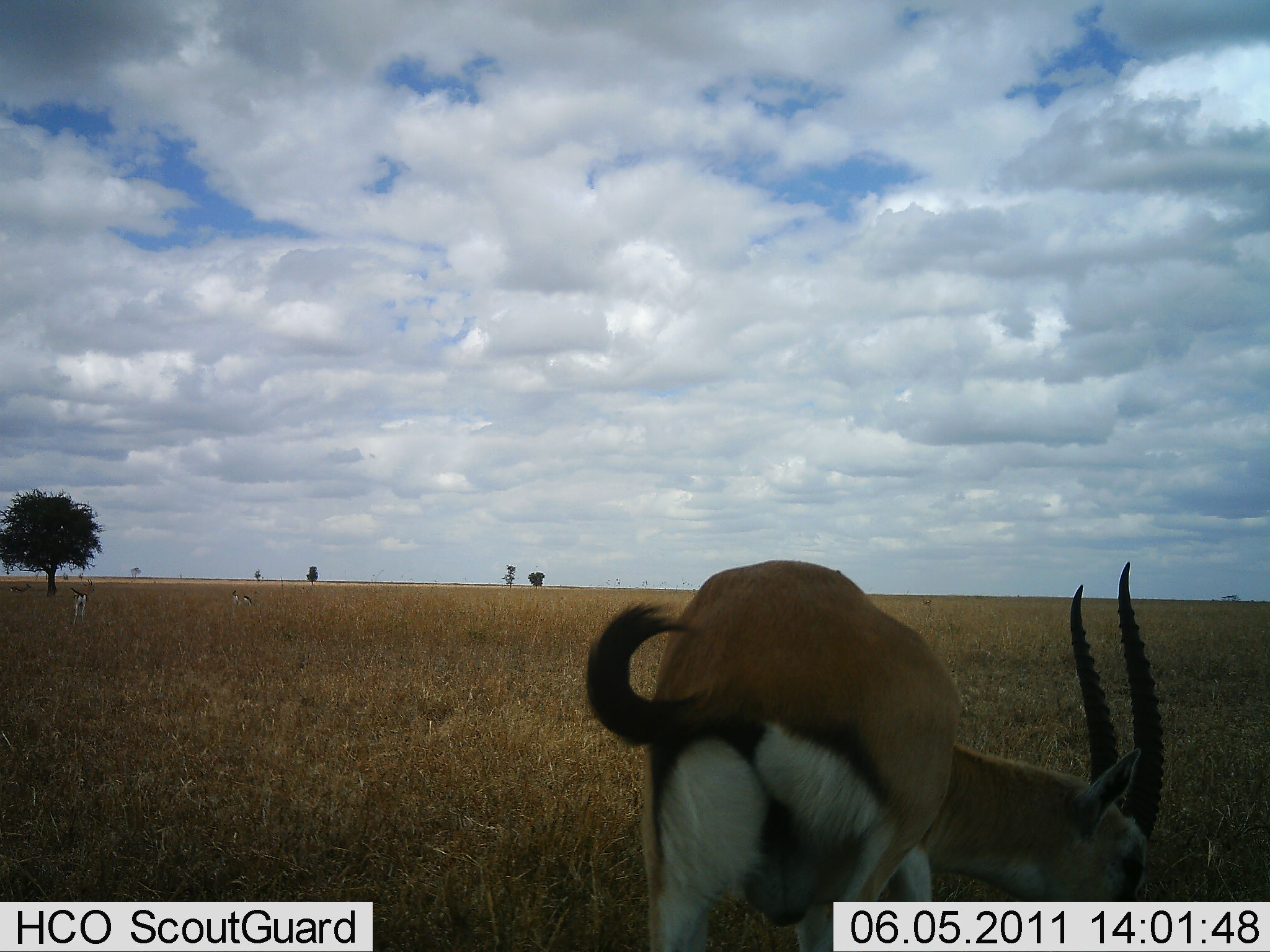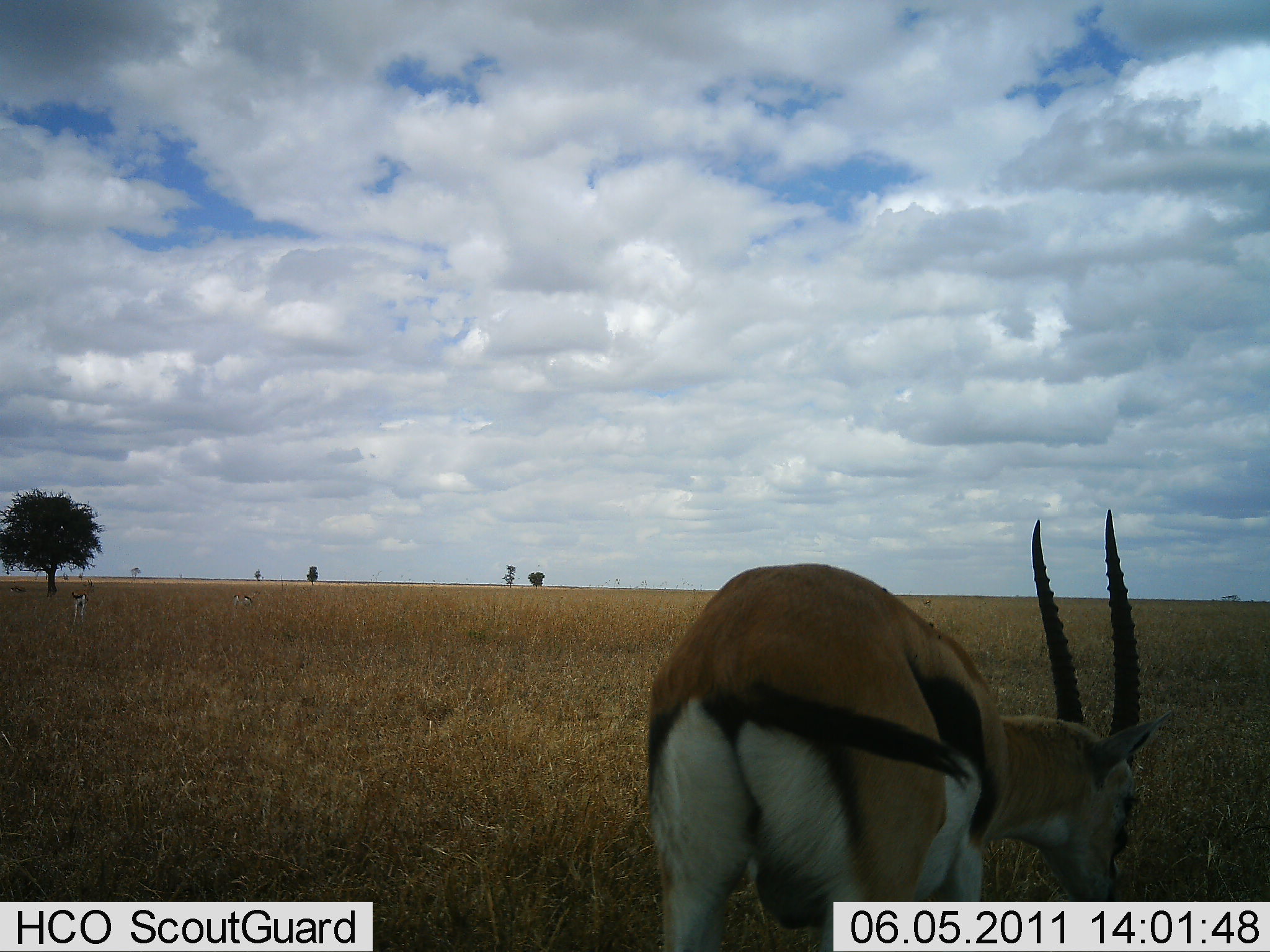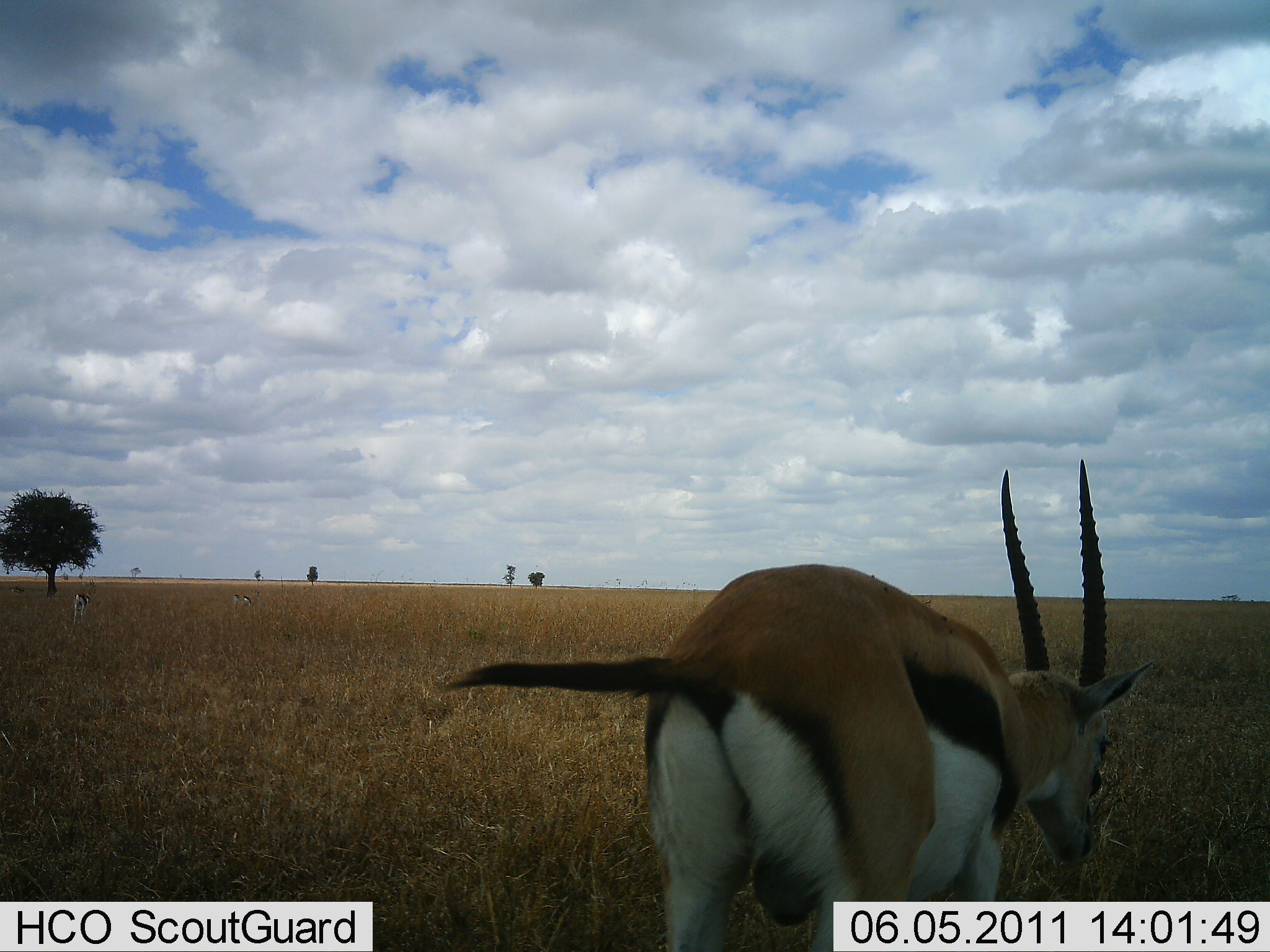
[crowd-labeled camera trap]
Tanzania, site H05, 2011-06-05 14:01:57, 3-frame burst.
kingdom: Animalia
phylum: Chordata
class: Mammalia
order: Artiodactyla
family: Bovidae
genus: Eudorcas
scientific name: Eudorcas thomsonii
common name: thomson's gazelle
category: gazellethomsons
Gazellethomsons (thomson's gazelle) (Eudorcas thomsonii), count 1. Behavior (volunteer vote fractions): standing 21%, resting 0%, moving 21%, interacting 0%. Young present (vote fraction): 0%. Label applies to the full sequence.